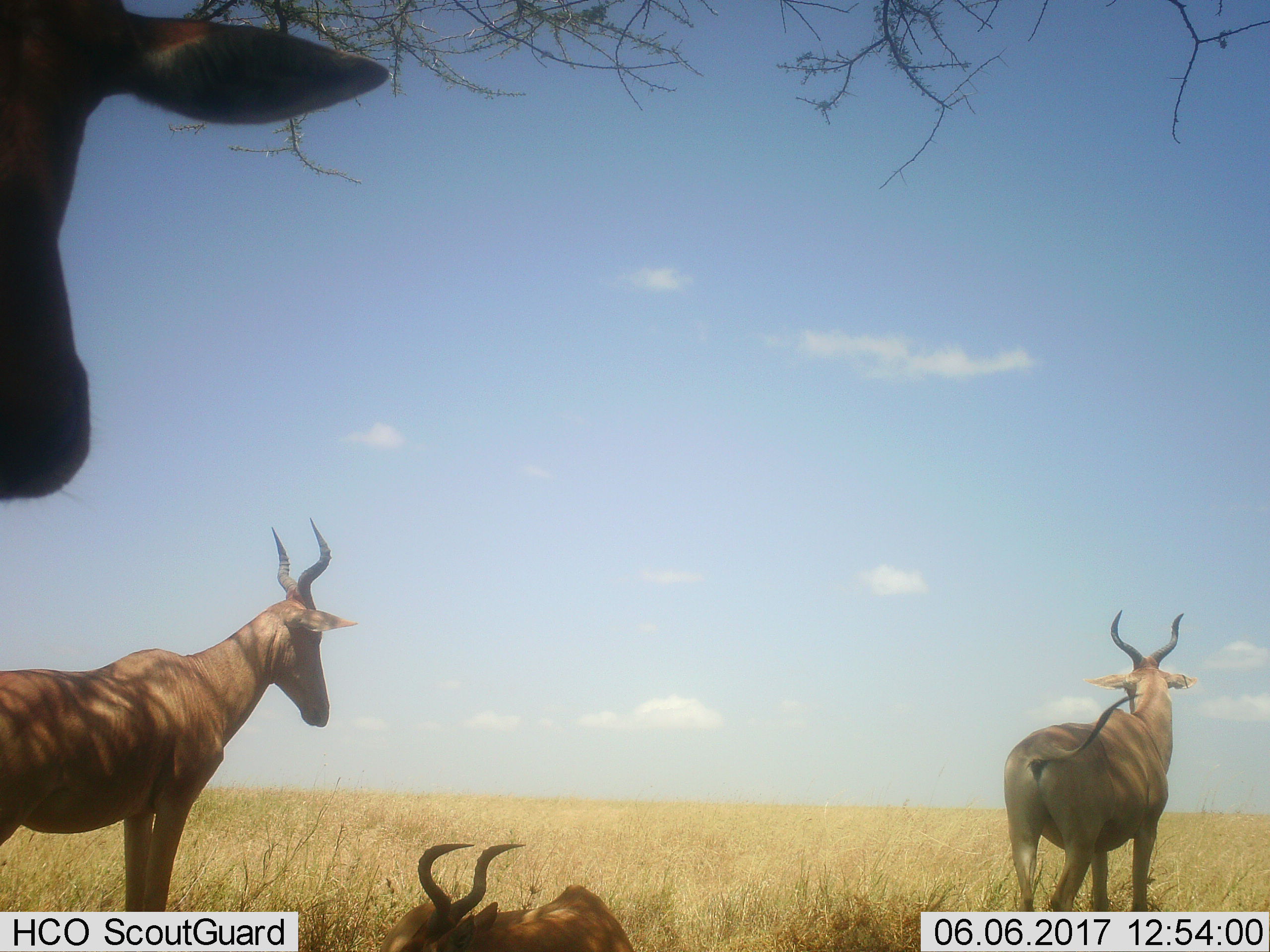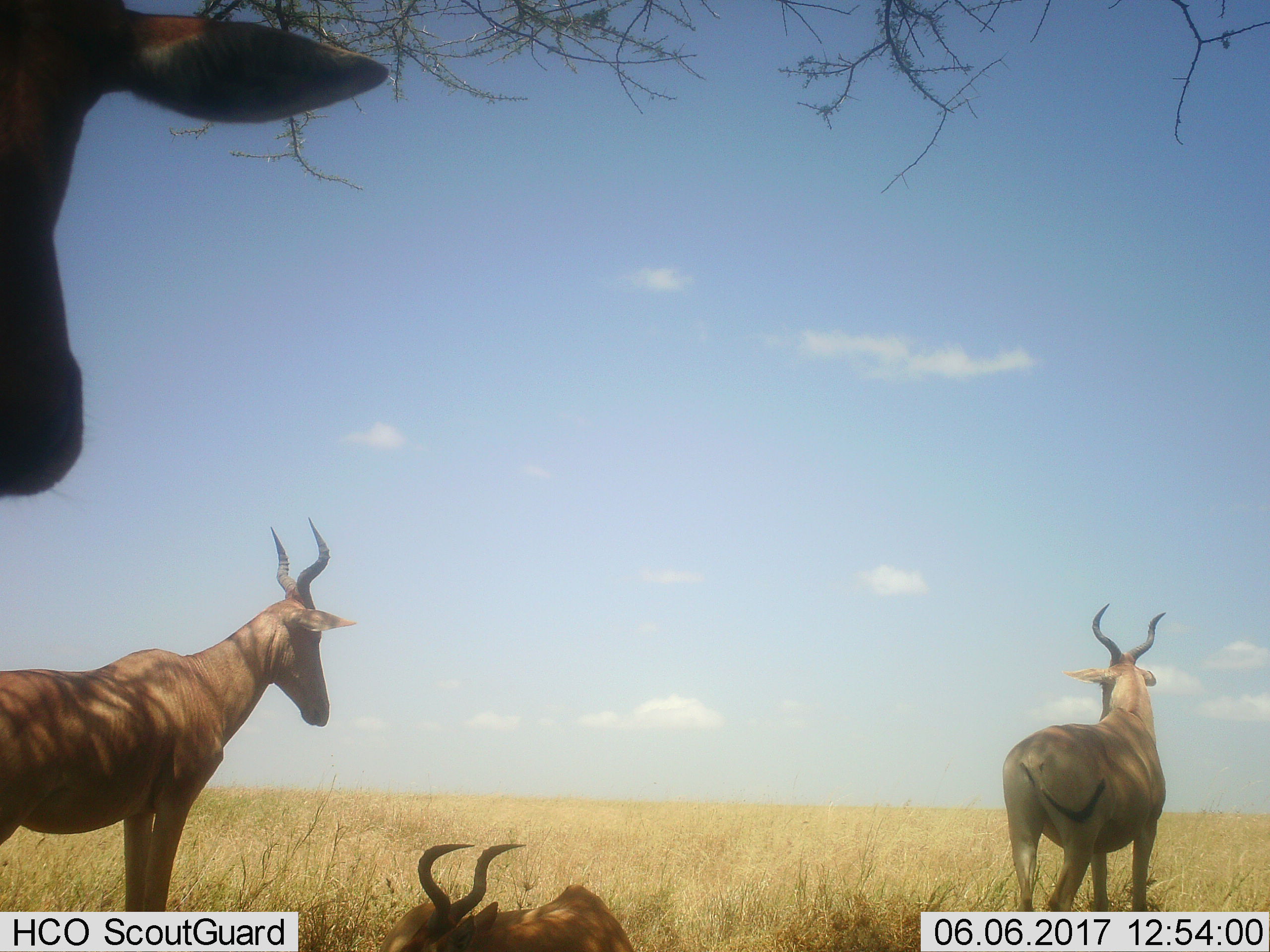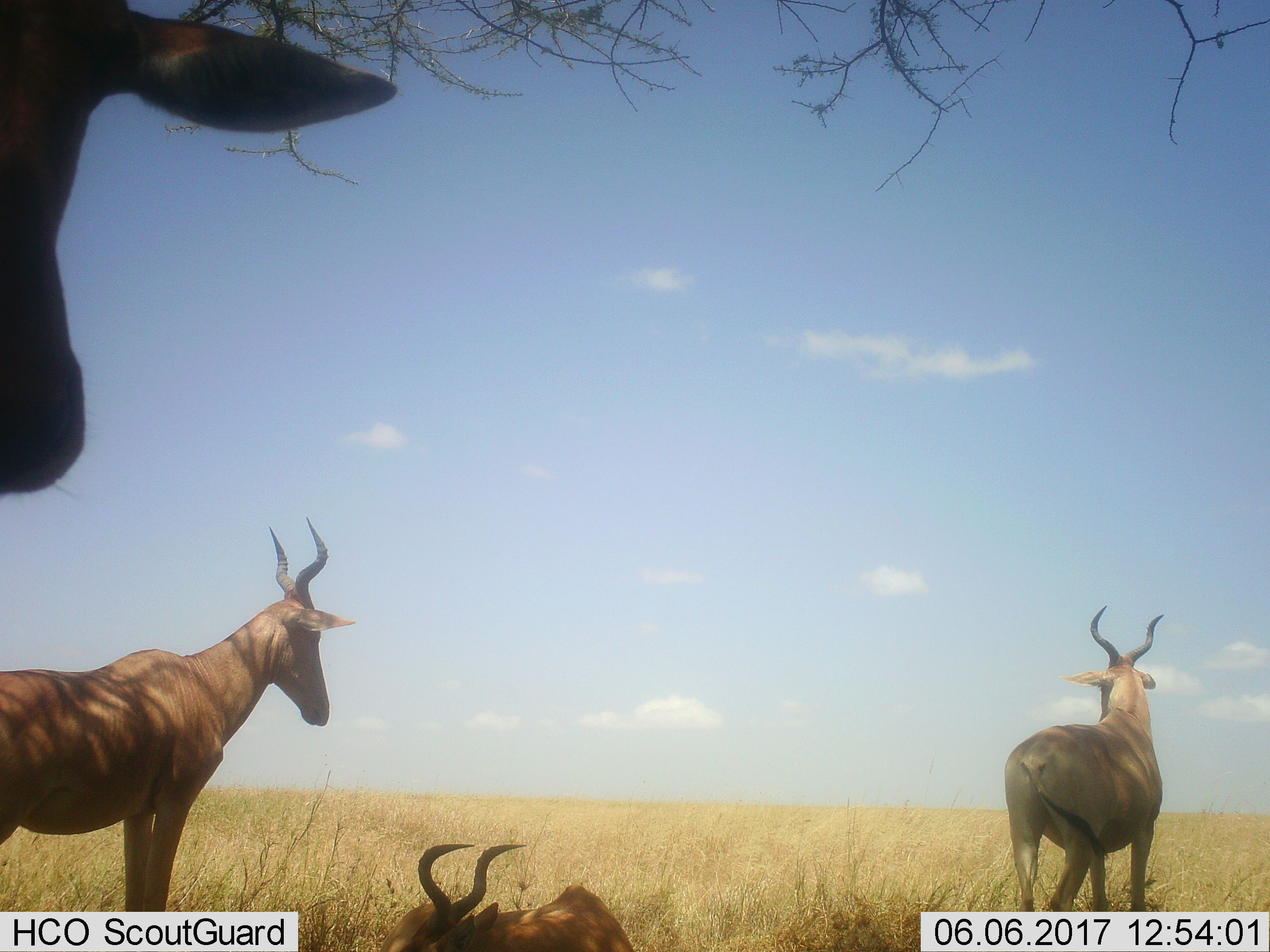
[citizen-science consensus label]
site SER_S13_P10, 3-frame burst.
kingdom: Animalia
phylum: Chordata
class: Mammalia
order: Artiodactyla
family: Bovidae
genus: Alcelaphus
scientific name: Alcelaphus buselaphus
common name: hartebeest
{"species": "hartebeest (Alcelaphus buselaphus)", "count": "4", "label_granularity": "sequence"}